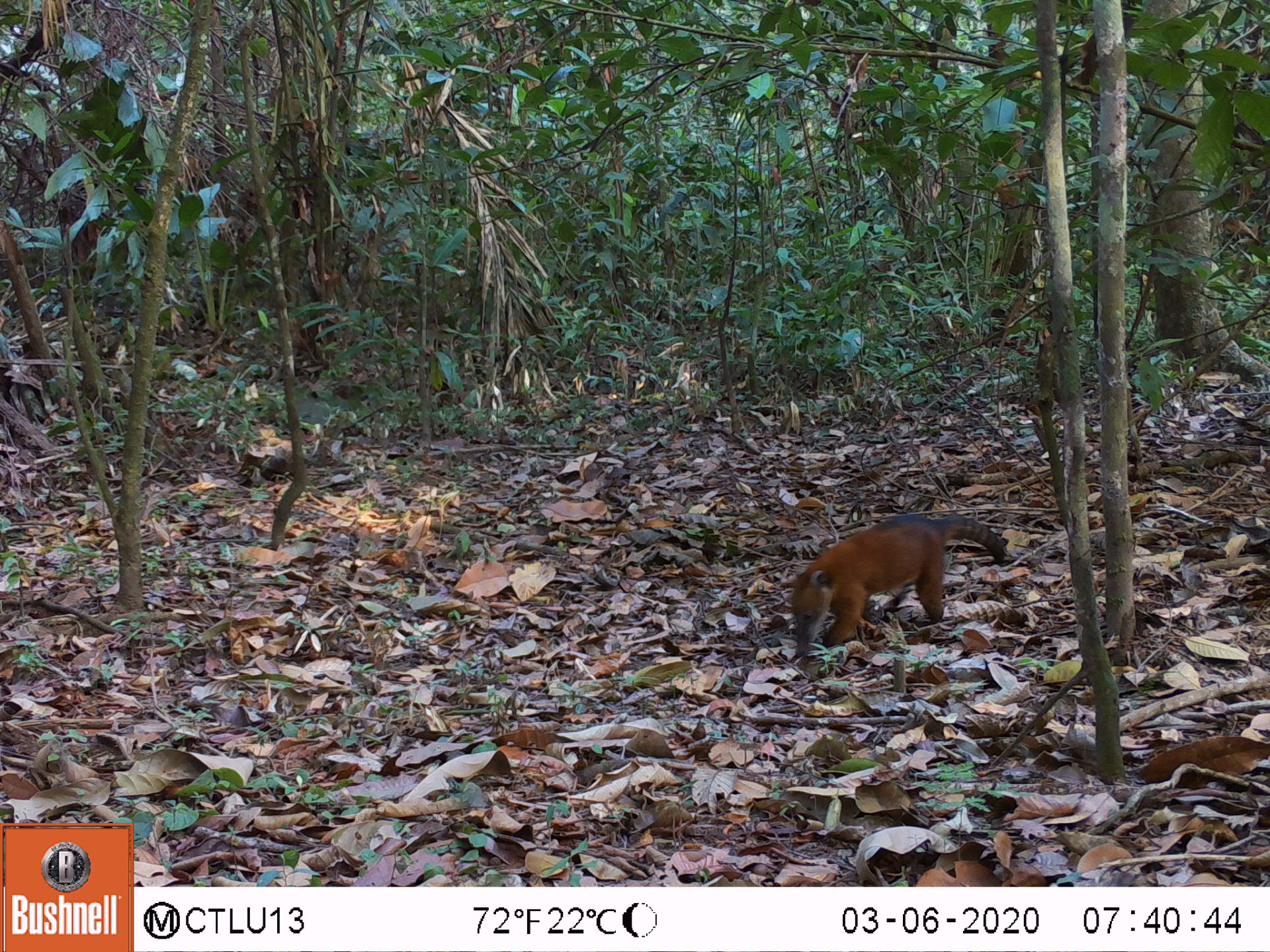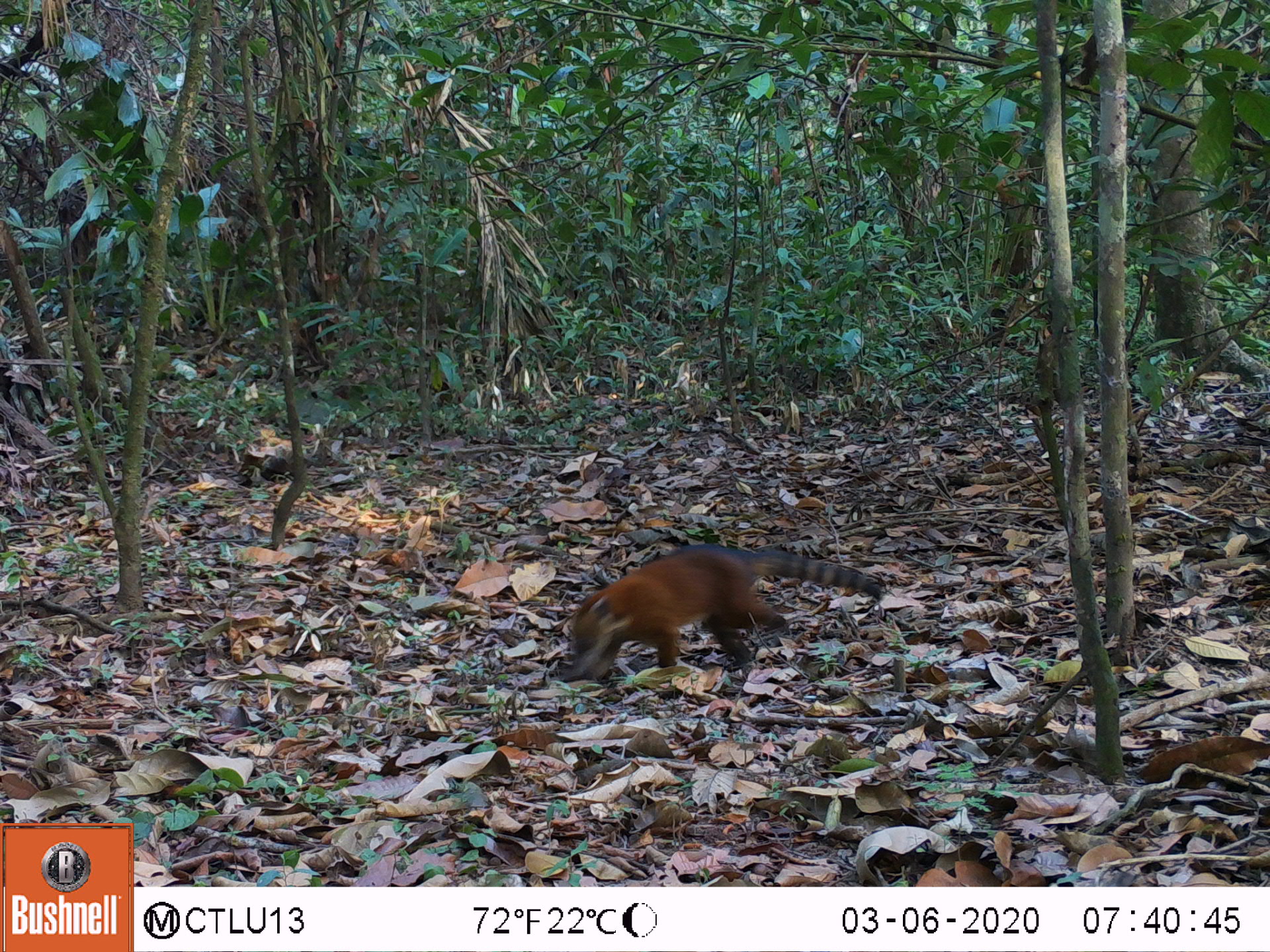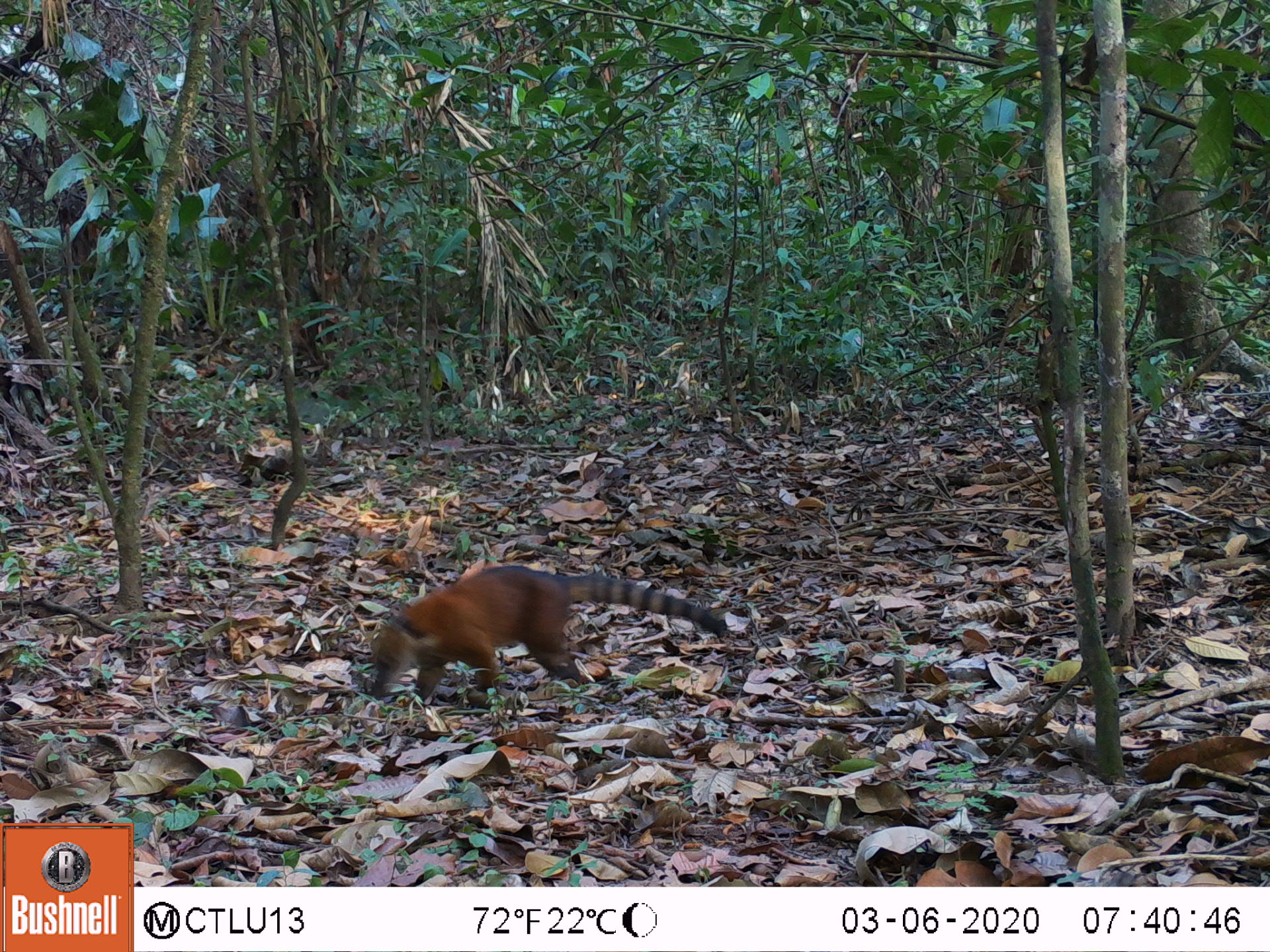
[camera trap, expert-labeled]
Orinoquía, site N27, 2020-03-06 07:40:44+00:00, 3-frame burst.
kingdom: Animalia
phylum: Chordata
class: Mammalia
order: Carnivora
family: Procyonidae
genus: Nasua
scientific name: Nasua nasua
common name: south american coati